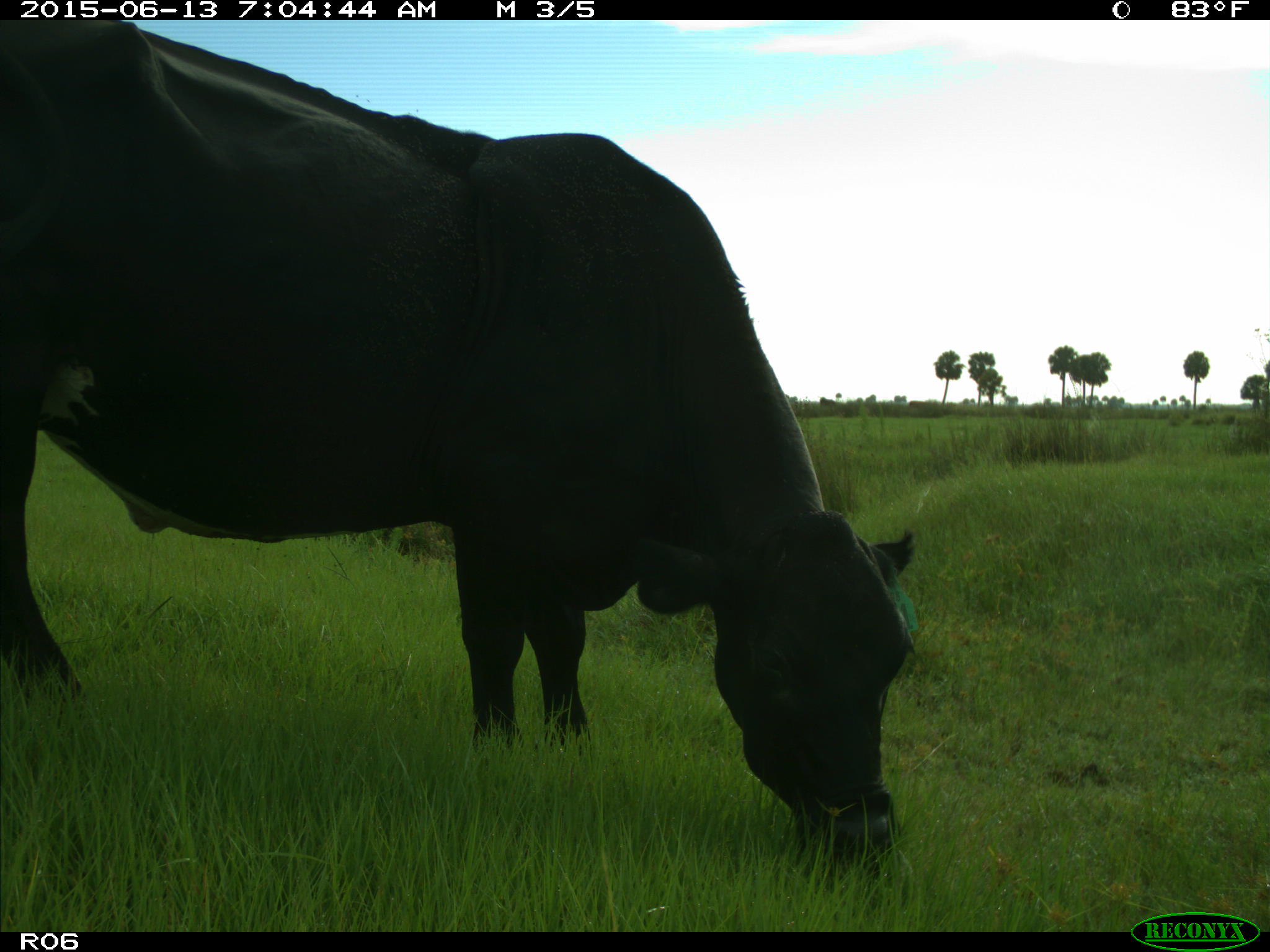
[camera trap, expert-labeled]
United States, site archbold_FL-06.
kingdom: Animalia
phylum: Chordata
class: Mammalia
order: Artiodactyla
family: Bovidae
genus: Bos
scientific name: Bos taurus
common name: domestic cow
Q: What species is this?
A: Bos taurus (domestic cow).